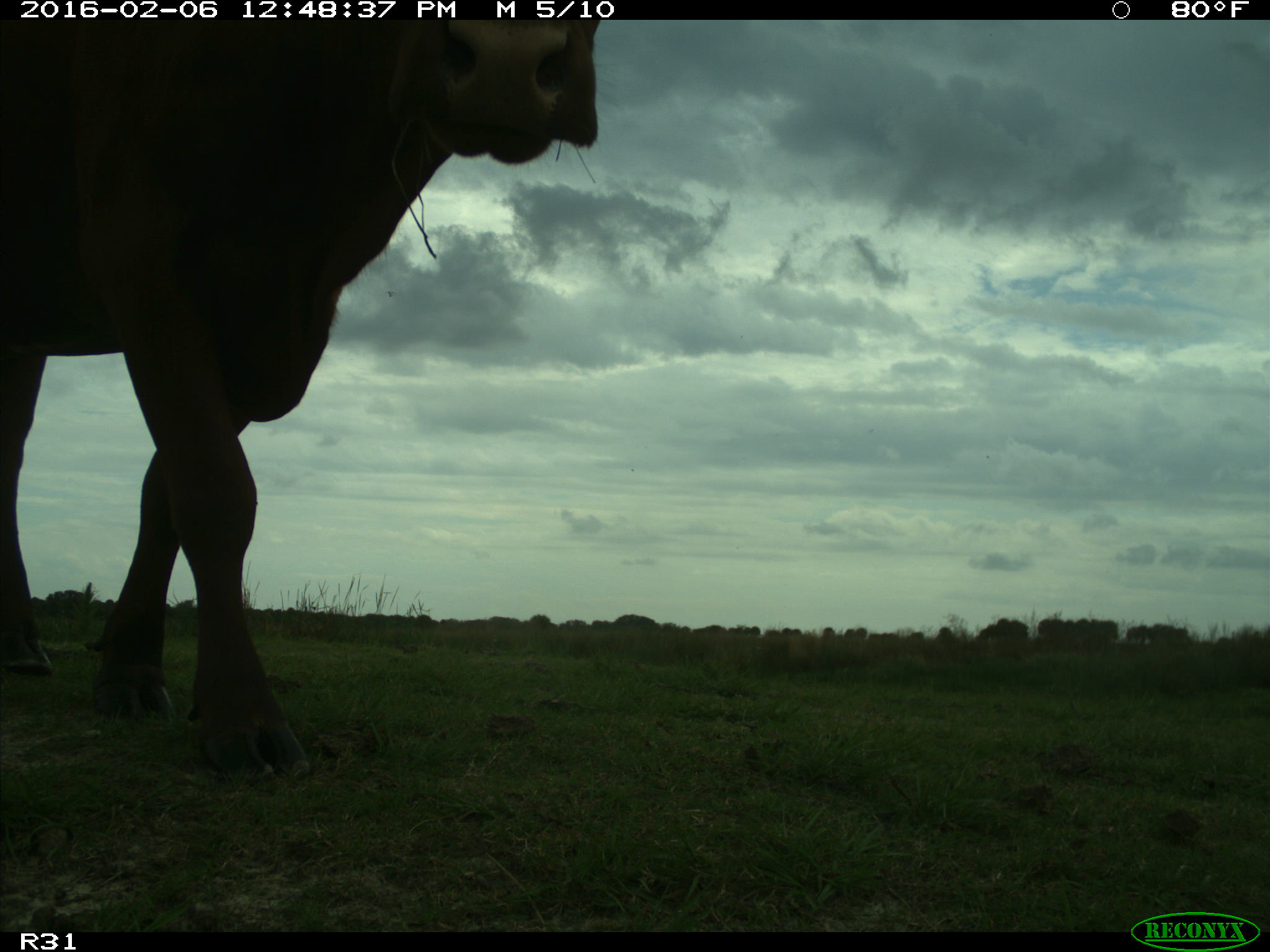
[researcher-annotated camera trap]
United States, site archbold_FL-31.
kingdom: Animalia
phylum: Chordata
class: Mammalia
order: Artiodactyla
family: Bovidae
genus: Bos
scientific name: Bos taurus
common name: domestic cow